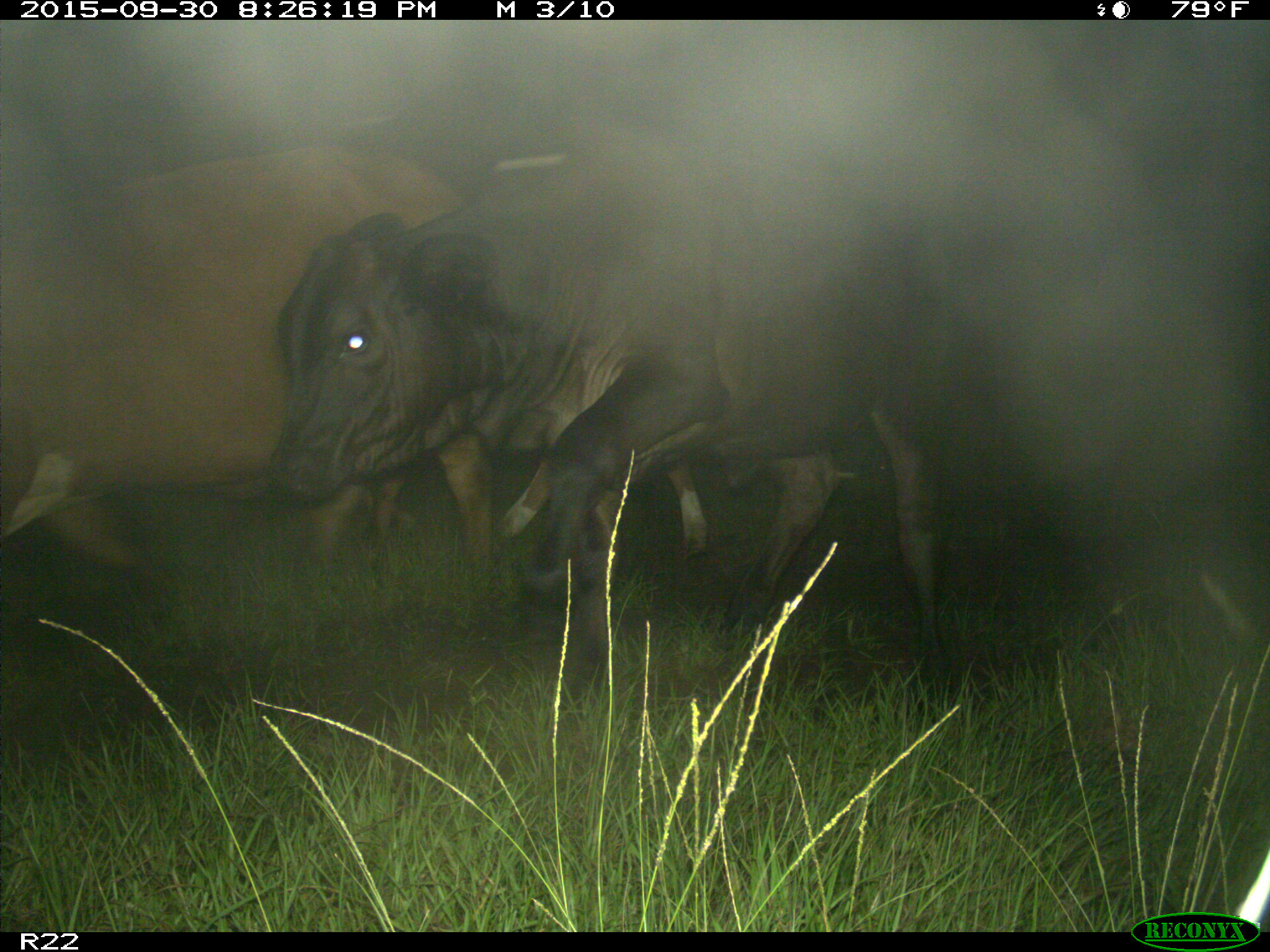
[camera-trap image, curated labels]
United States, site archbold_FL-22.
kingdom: Animalia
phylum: Chordata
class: Mammalia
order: Artiodactyla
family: Bovidae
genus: Bos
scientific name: Bos taurus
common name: domestic cow